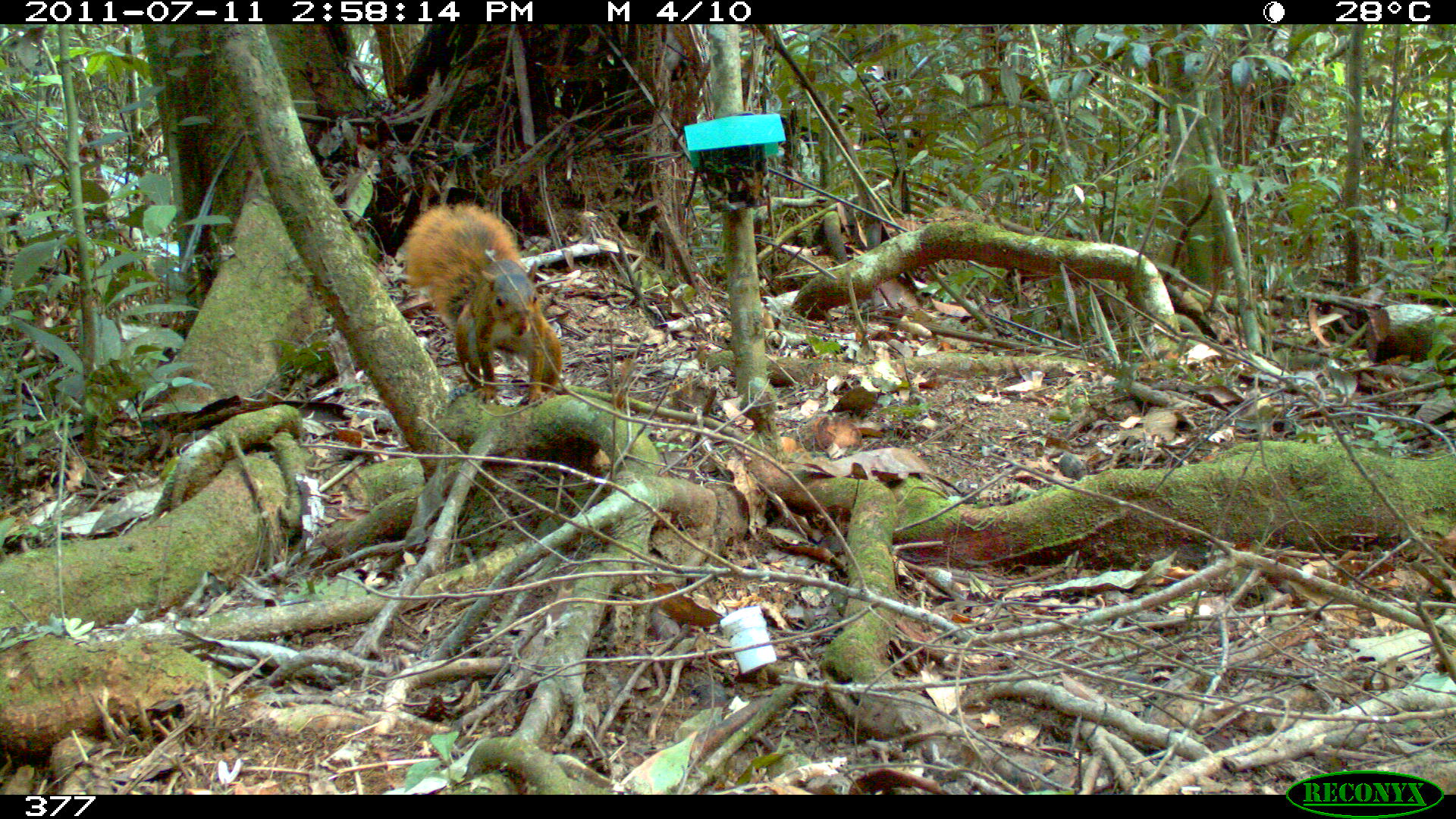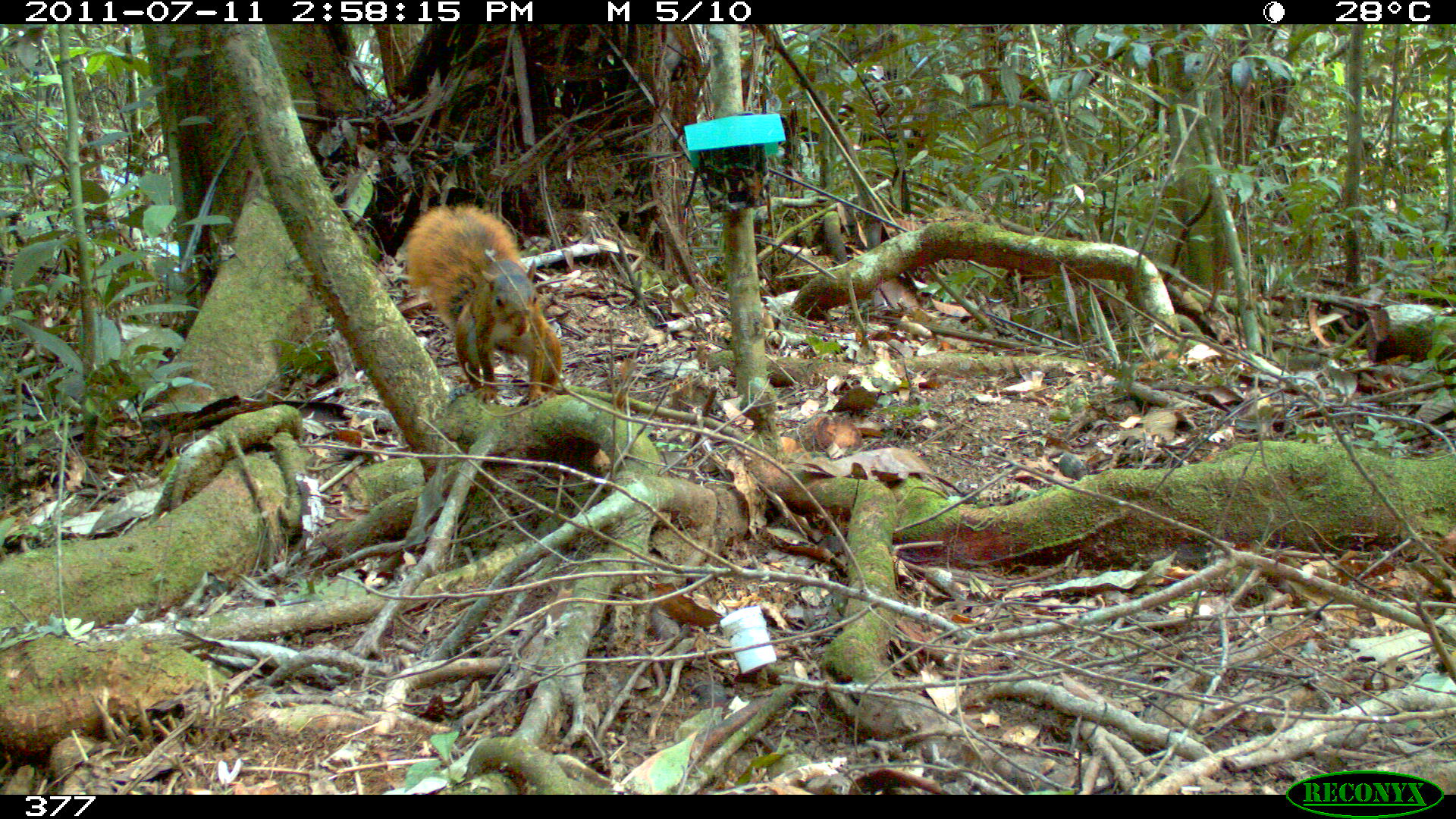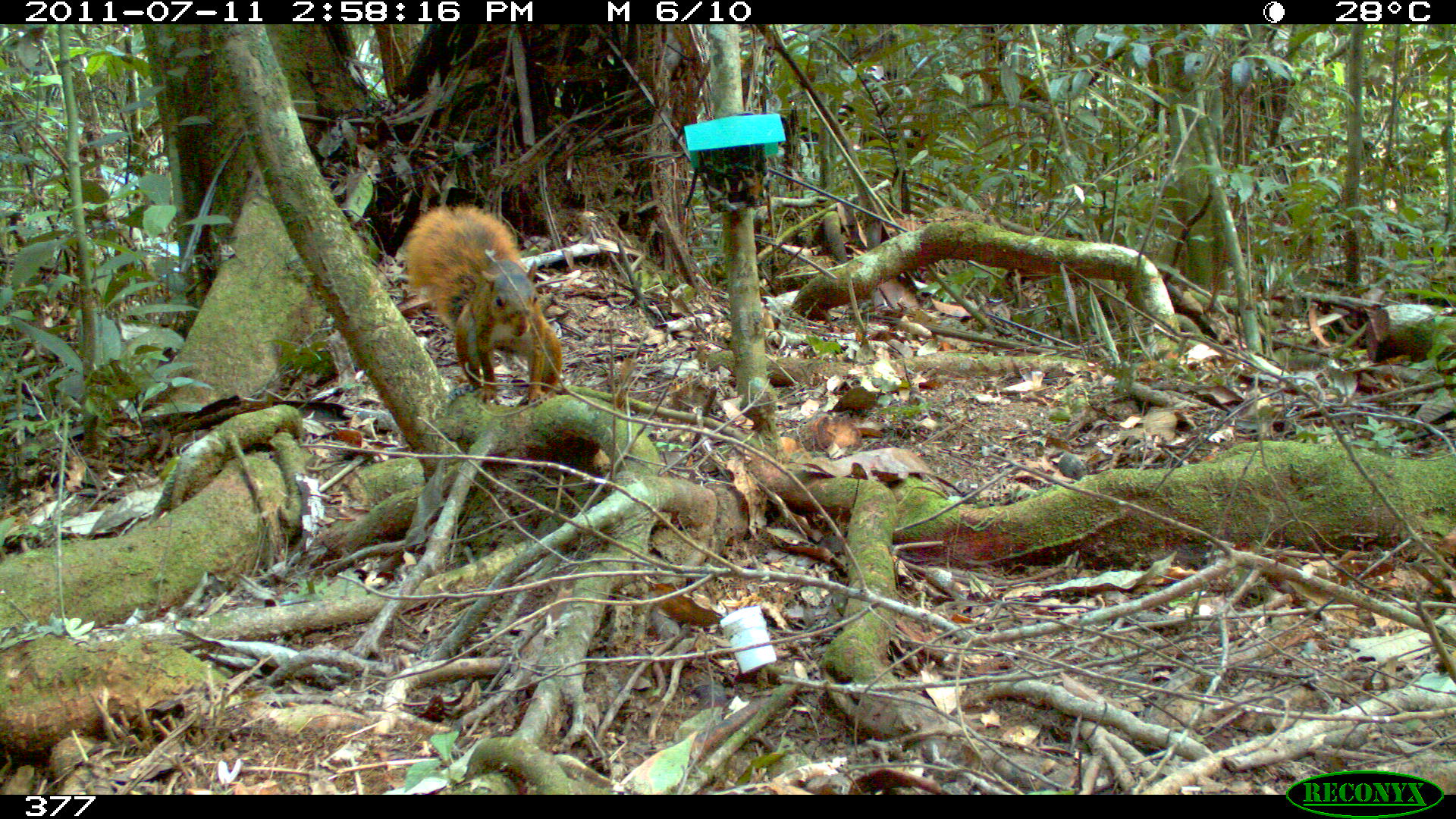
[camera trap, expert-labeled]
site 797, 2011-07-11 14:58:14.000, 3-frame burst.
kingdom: Animalia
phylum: Chordata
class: Mammalia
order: Rodentia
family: Sciuridae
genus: Sciurus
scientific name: Sciurus spadiceus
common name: southern amazon red squirrel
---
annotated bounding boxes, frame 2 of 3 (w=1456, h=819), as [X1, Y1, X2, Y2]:
sciurus spadiceus: [401, 198, 562, 405]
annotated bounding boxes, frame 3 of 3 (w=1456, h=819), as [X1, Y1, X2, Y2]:
sciurus spadiceus: [401, 199, 564, 409]